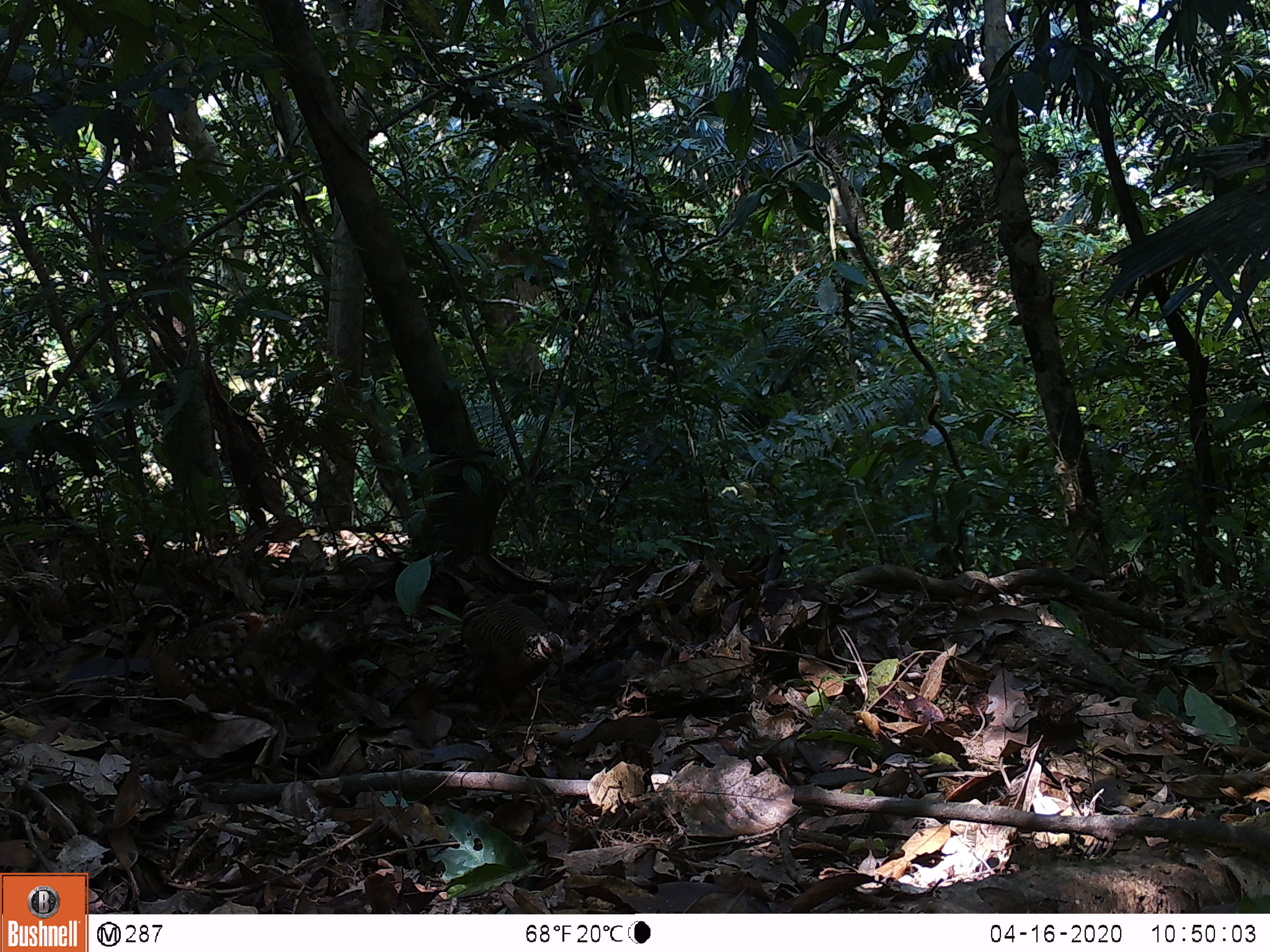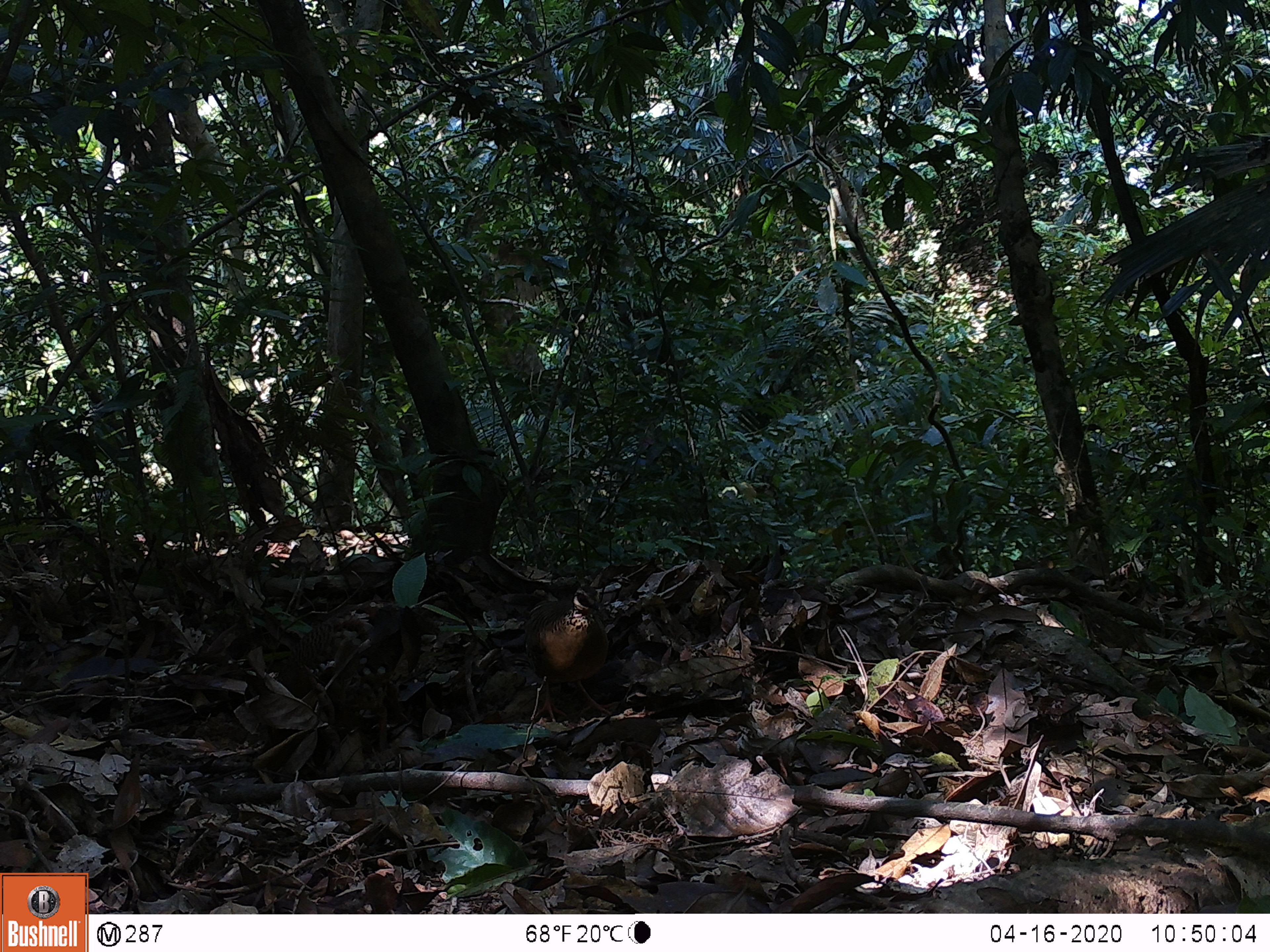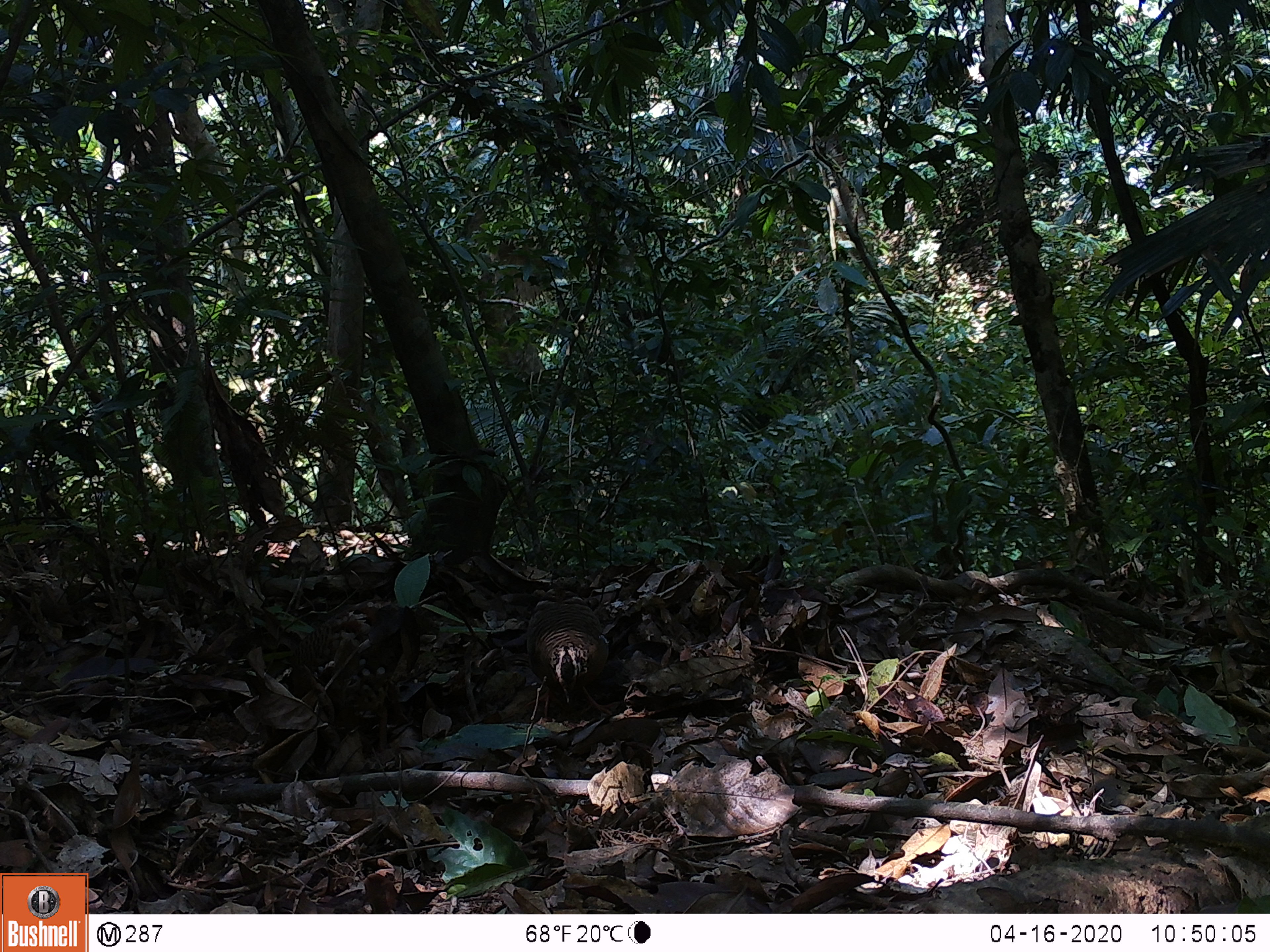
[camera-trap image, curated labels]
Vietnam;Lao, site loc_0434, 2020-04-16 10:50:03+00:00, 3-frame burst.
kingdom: Animalia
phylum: Chordata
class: Aves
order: Galliformes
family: Phasianidae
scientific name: Phasianidae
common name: partridge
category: unidentified partridge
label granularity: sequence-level